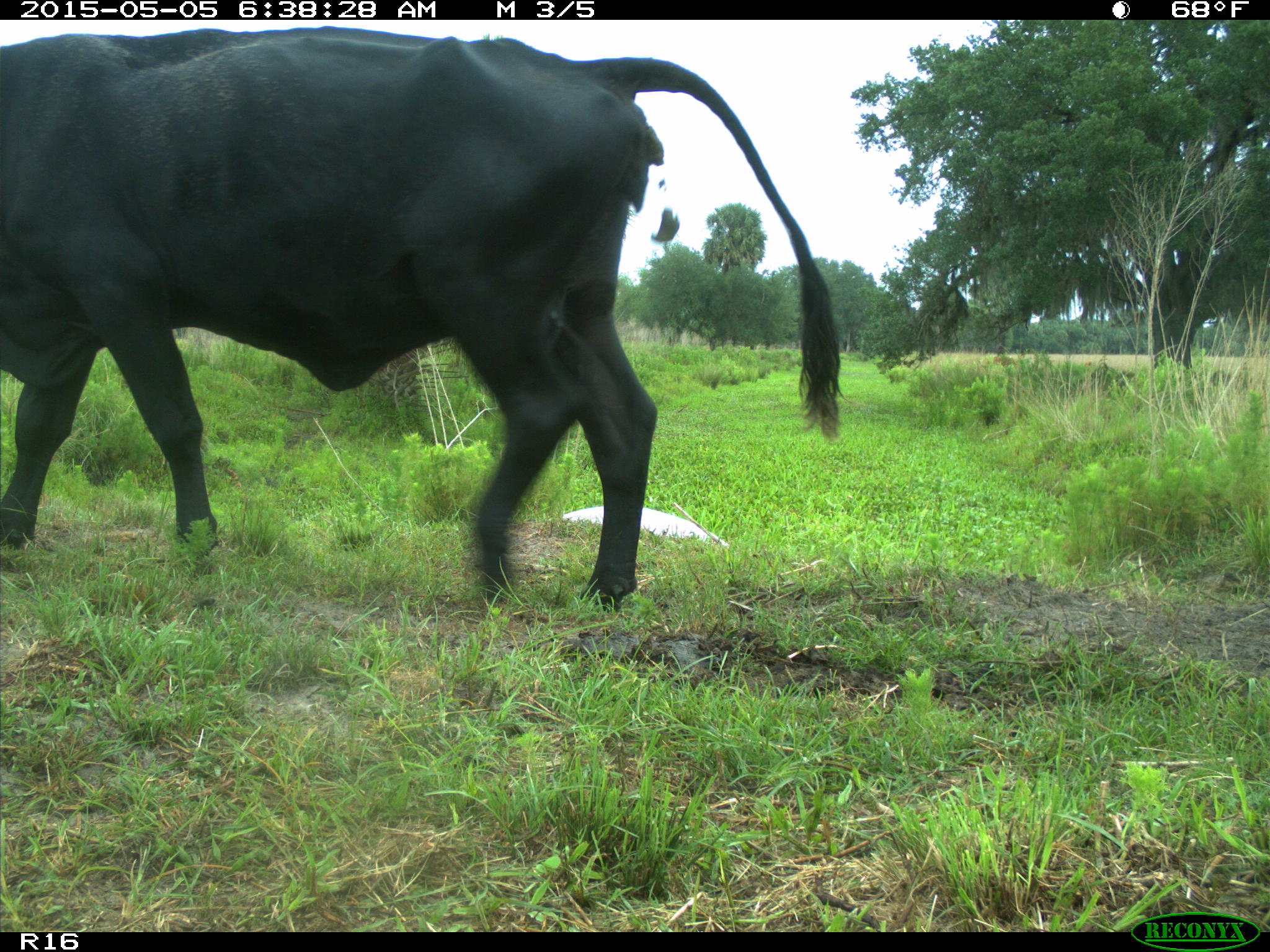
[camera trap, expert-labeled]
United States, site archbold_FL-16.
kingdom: Animalia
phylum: Chordata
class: Mammalia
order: Artiodactyla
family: Bovidae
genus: Bos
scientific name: Bos taurus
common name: domestic cow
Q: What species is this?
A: Bos taurus (domestic cow).